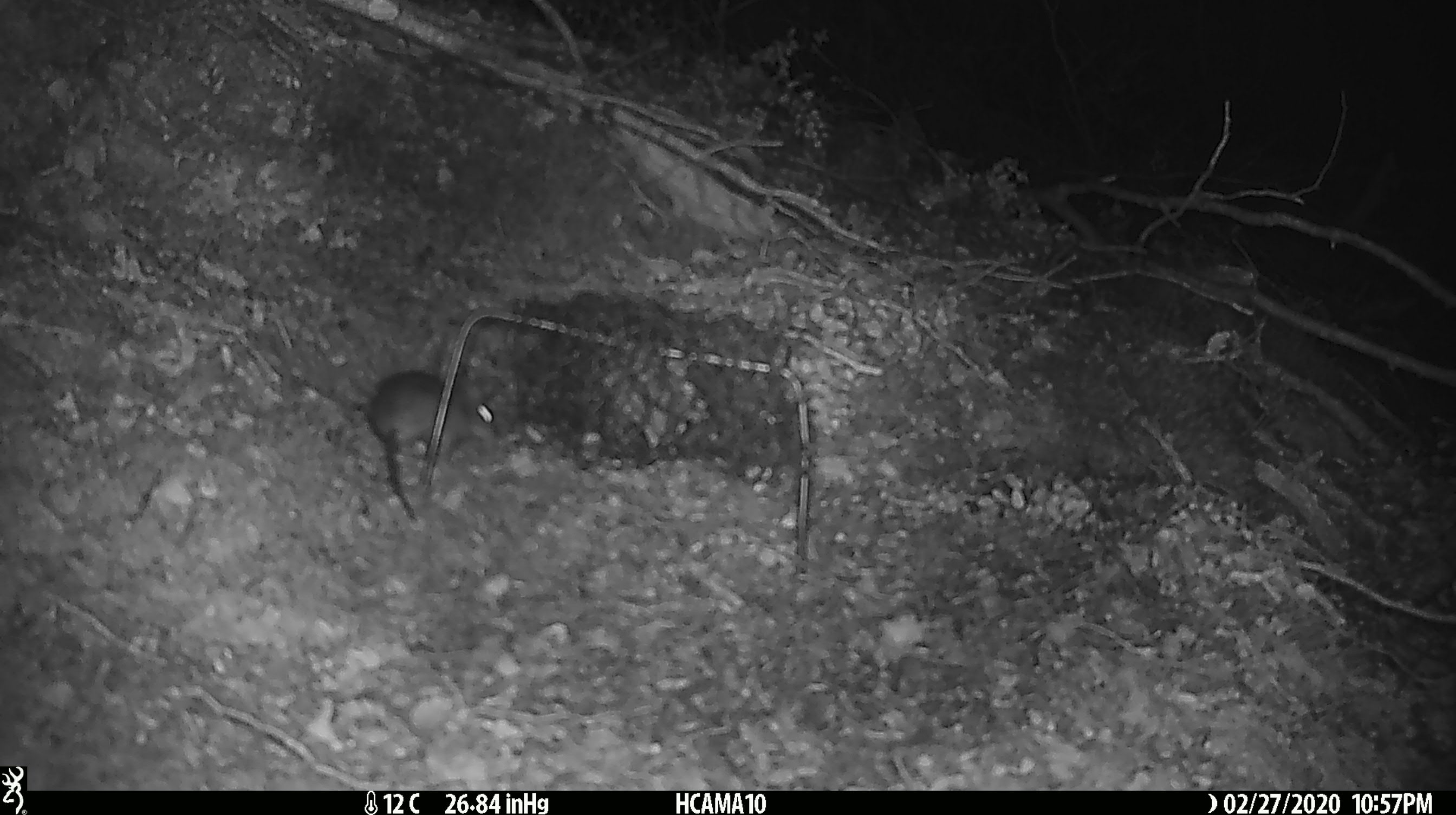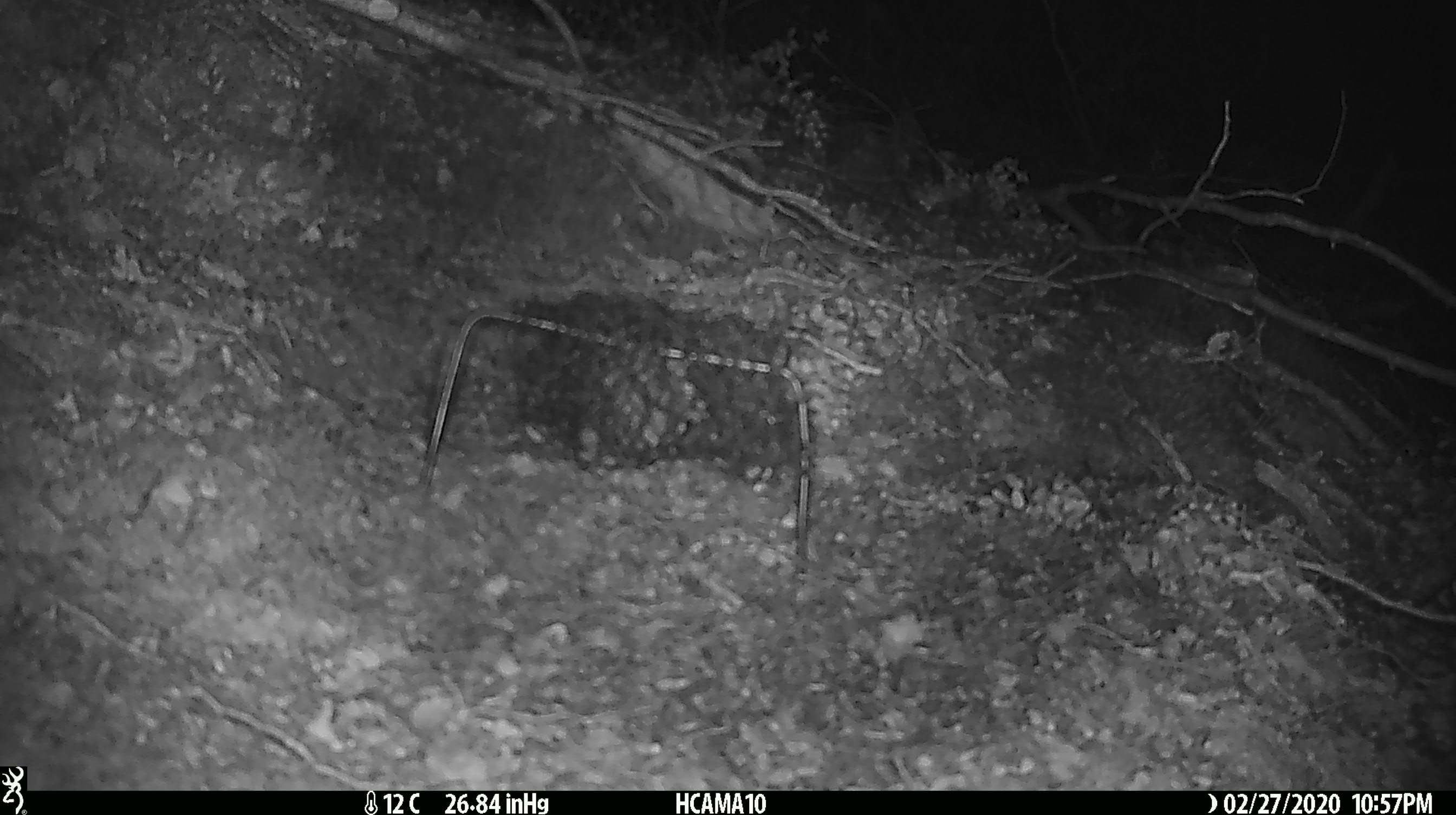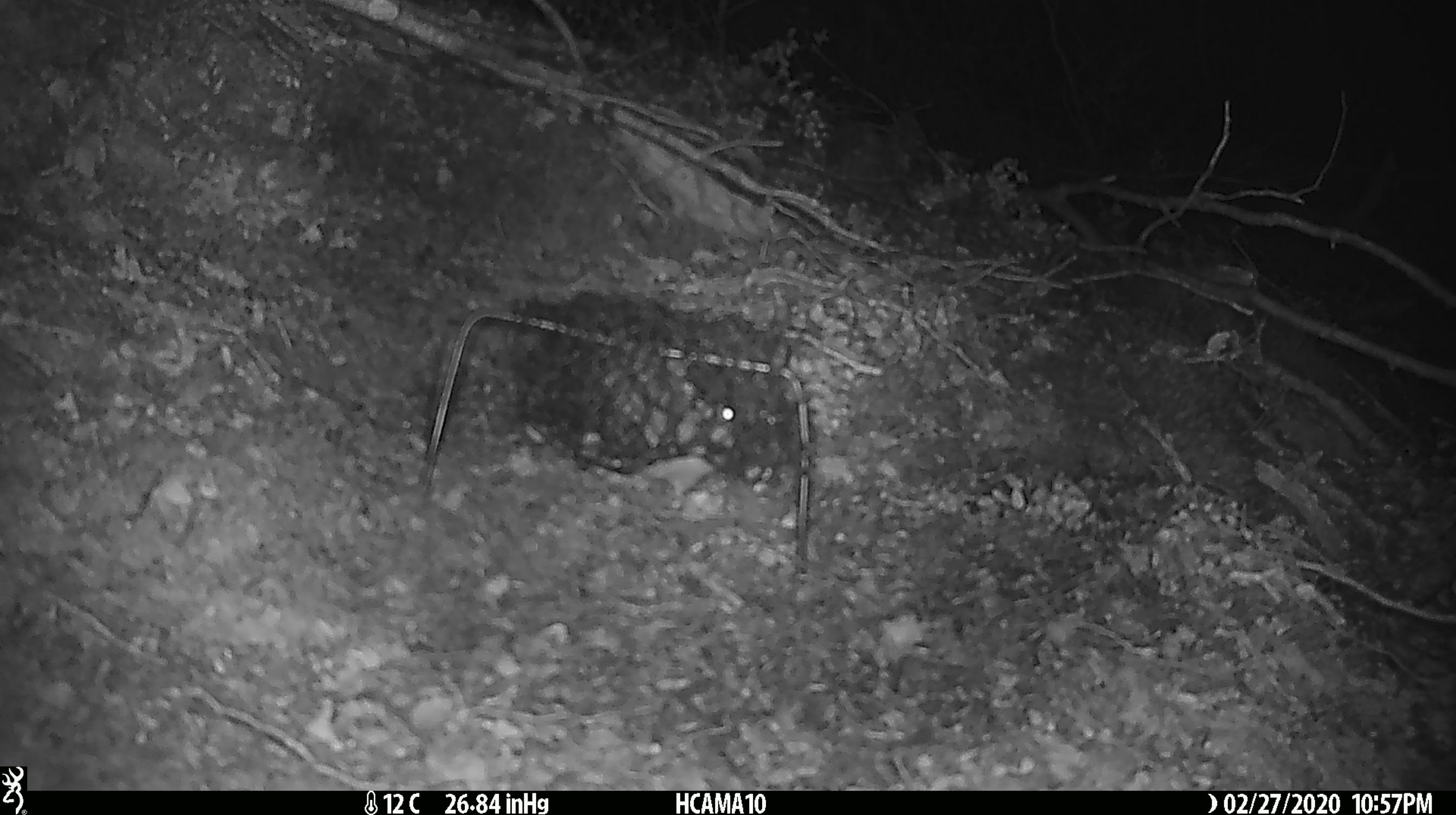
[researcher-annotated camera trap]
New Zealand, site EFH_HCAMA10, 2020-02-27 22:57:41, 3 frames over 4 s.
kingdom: Animalia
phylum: Chordata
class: Mammalia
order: Rodentia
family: Muridae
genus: Mus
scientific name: Mus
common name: mouse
Mouse (Mus).